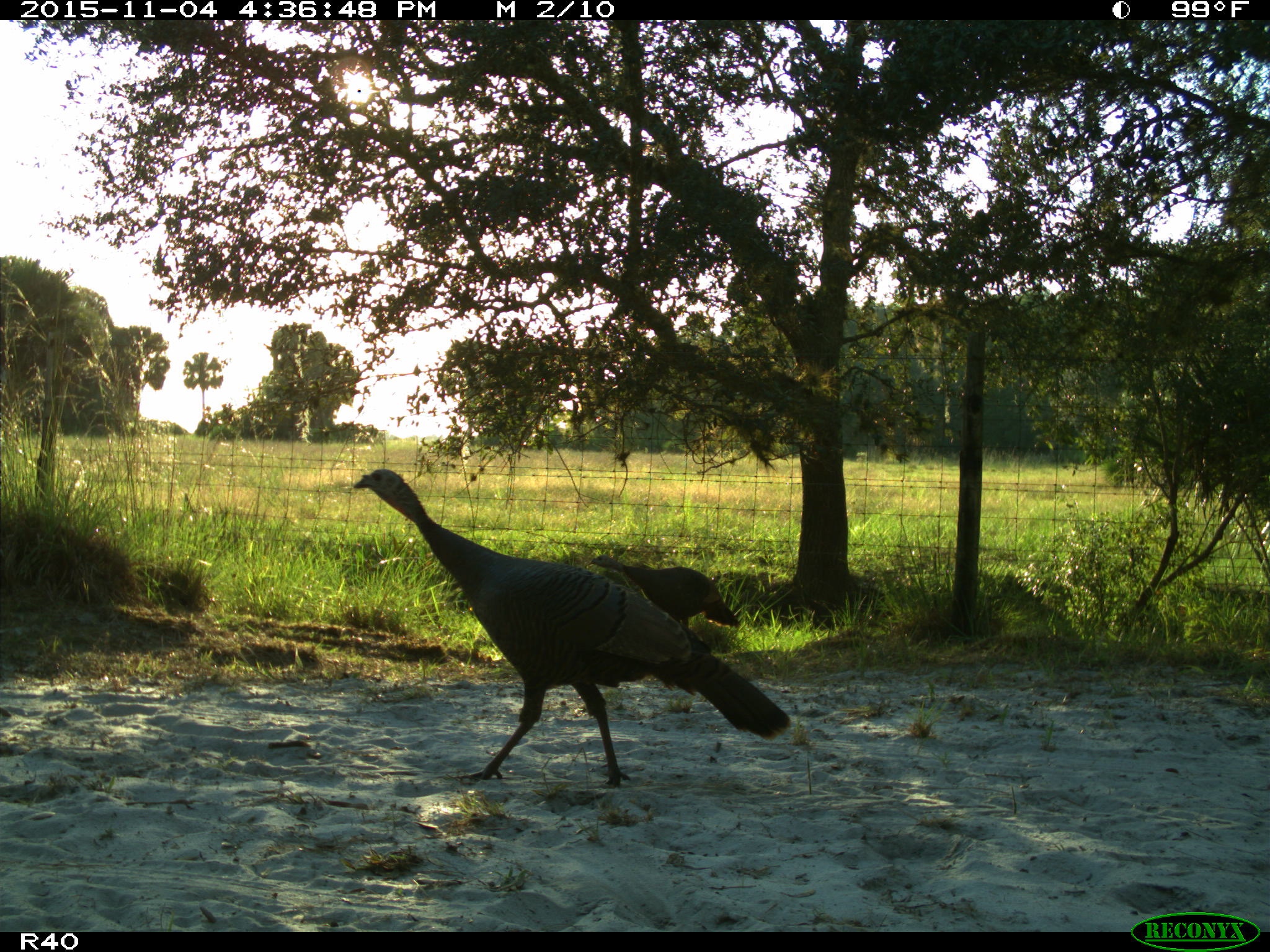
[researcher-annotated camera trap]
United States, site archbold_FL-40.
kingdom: Animalia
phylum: Chordata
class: Aves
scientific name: Aves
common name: birds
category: unidentified bird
Unidentified bird (birds) (Aves).